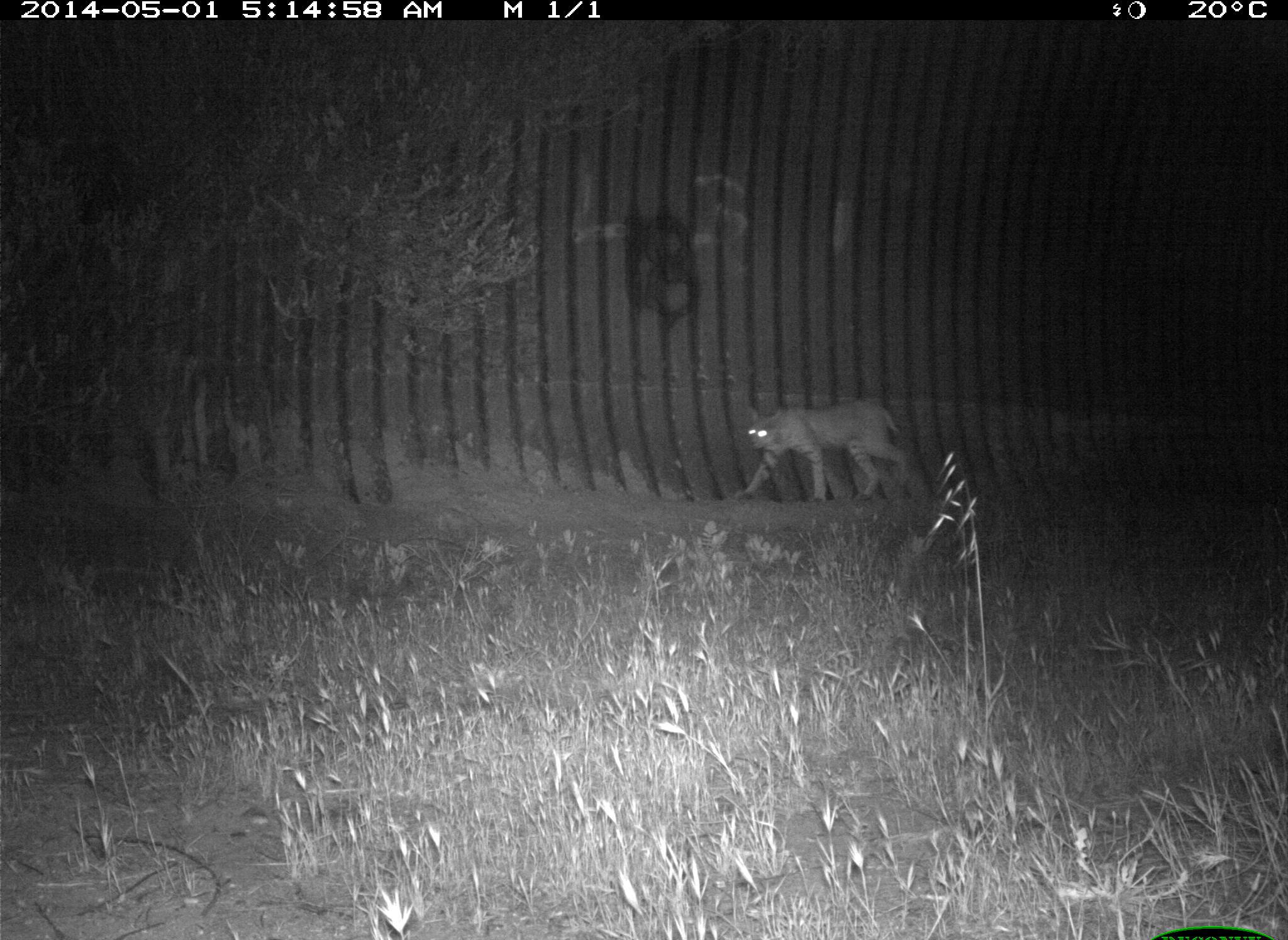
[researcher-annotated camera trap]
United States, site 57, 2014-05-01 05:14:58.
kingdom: Animalia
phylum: Chordata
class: Mammalia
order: Carnivora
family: Felidae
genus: Lynx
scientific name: Lynx rufus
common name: bobcat